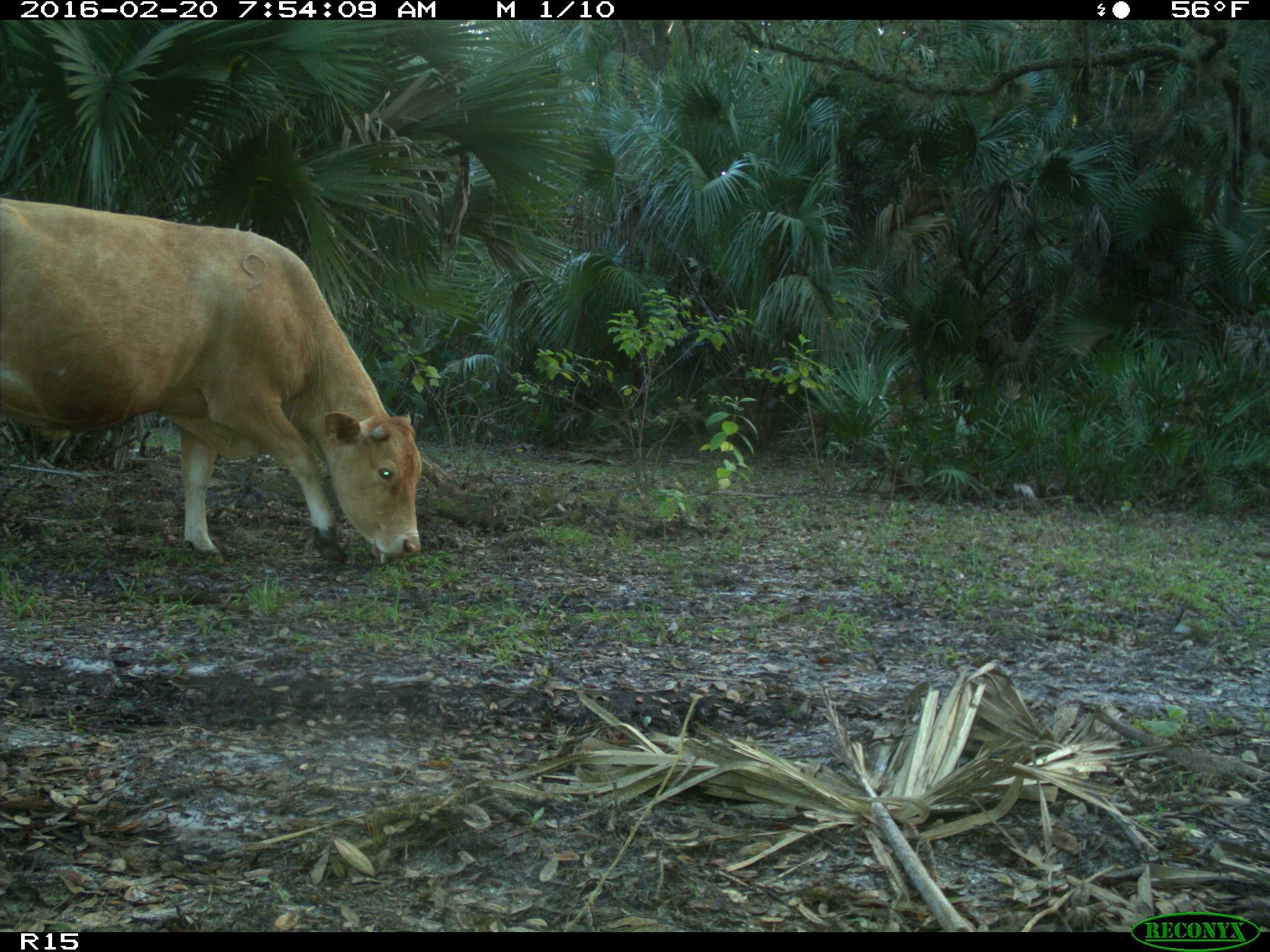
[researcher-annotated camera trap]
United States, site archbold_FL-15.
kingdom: Animalia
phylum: Chordata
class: Mammalia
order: Artiodactyla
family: Bovidae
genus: Bos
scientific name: Bos taurus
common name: domestic cow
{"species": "Bos taurus (domestic cow)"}